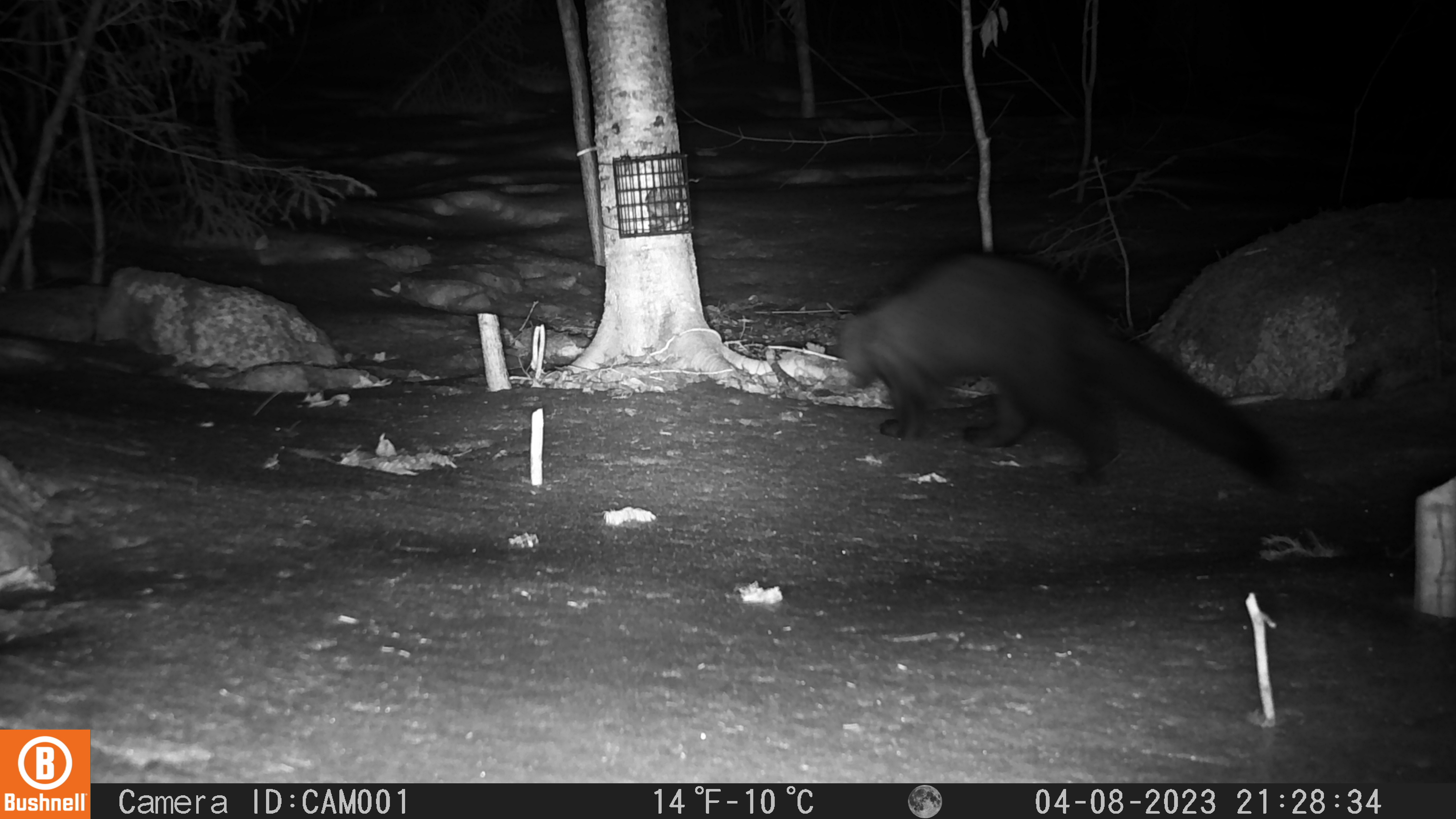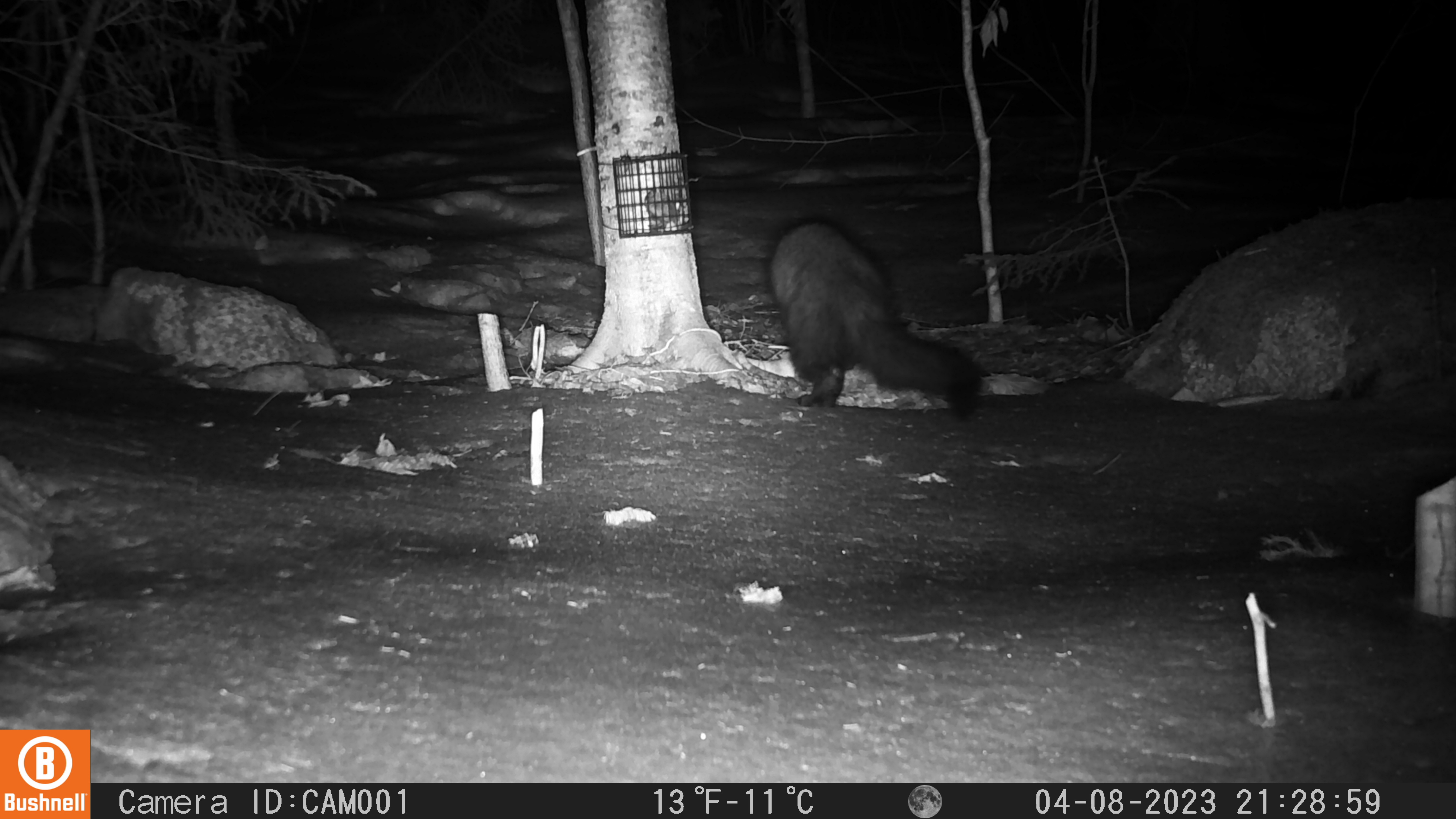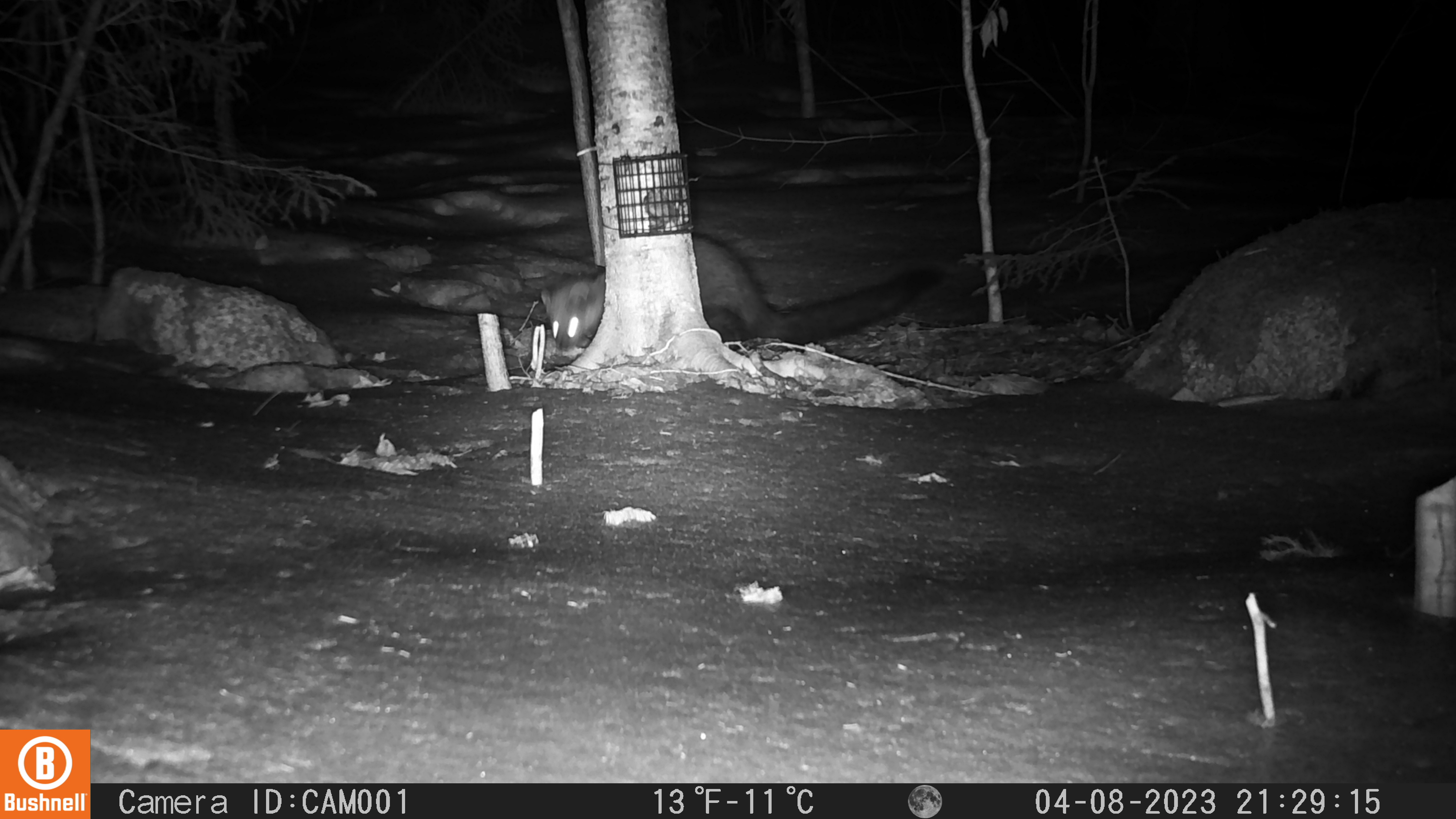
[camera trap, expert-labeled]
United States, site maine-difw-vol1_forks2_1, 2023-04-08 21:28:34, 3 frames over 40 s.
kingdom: Animalia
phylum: Chordata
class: Mammalia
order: Carnivora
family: Mustelidae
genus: Pekania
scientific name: Pekania pennanti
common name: fisher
Fisher (Pekania pennanti).